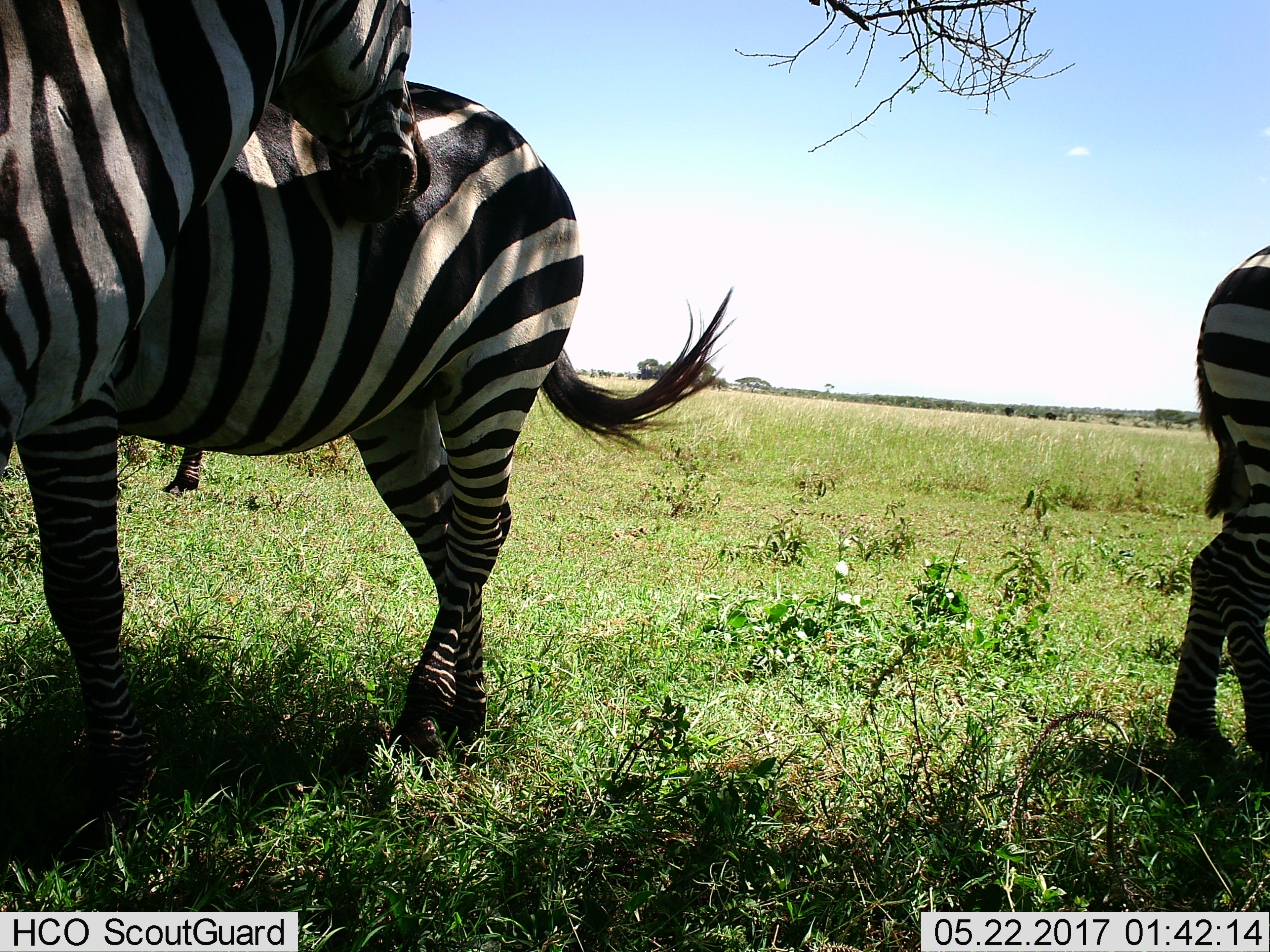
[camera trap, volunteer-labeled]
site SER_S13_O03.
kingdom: Animalia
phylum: Chordata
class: Mammalia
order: Perissodactyla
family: Equidae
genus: Equus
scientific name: Equus quagga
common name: plains zebra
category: zebraplains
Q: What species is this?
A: Zebraplains (plains zebra) (Equus quagga).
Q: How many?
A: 3.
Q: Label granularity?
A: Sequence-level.